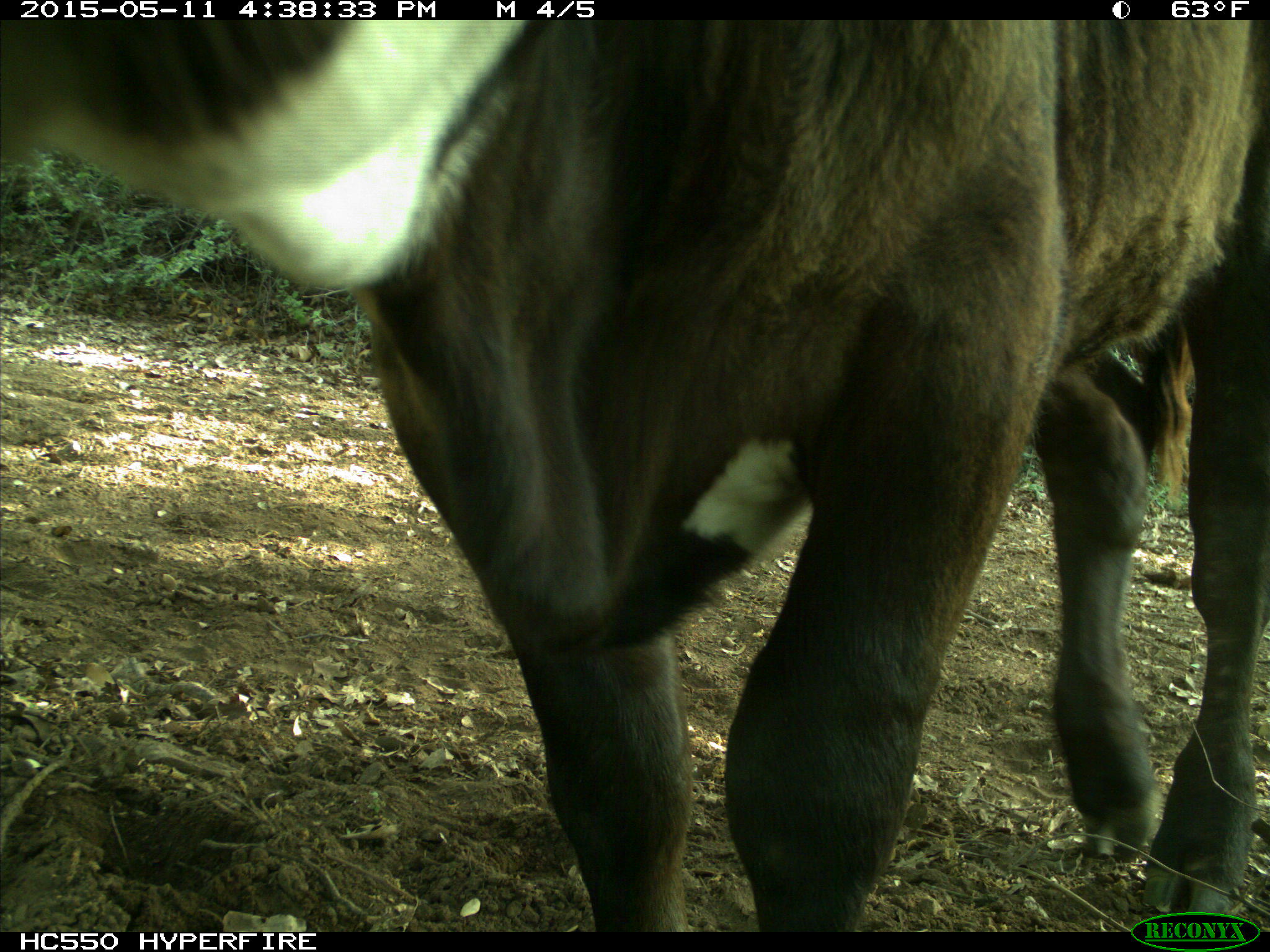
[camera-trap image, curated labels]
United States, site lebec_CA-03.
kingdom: Animalia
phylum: Chordata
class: Mammalia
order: Artiodactyla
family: Bovidae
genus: Bos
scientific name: Bos taurus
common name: domestic cow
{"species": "Bos taurus (domestic cow)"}